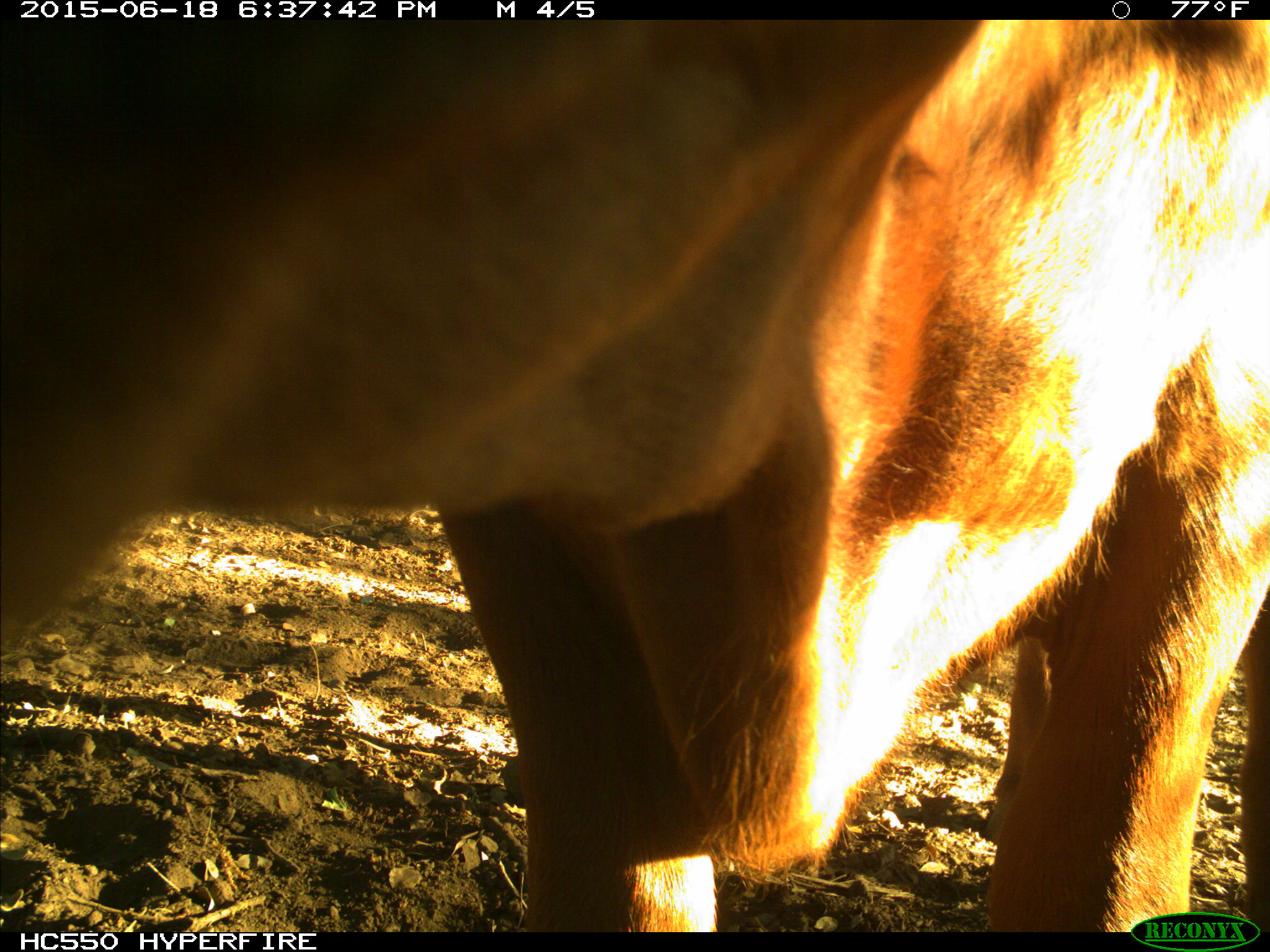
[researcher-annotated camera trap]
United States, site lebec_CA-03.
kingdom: Animalia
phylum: Chordata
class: Mammalia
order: Artiodactyla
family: Bovidae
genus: Bos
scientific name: Bos taurus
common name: domestic cow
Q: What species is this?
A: Bos taurus (domestic cow).